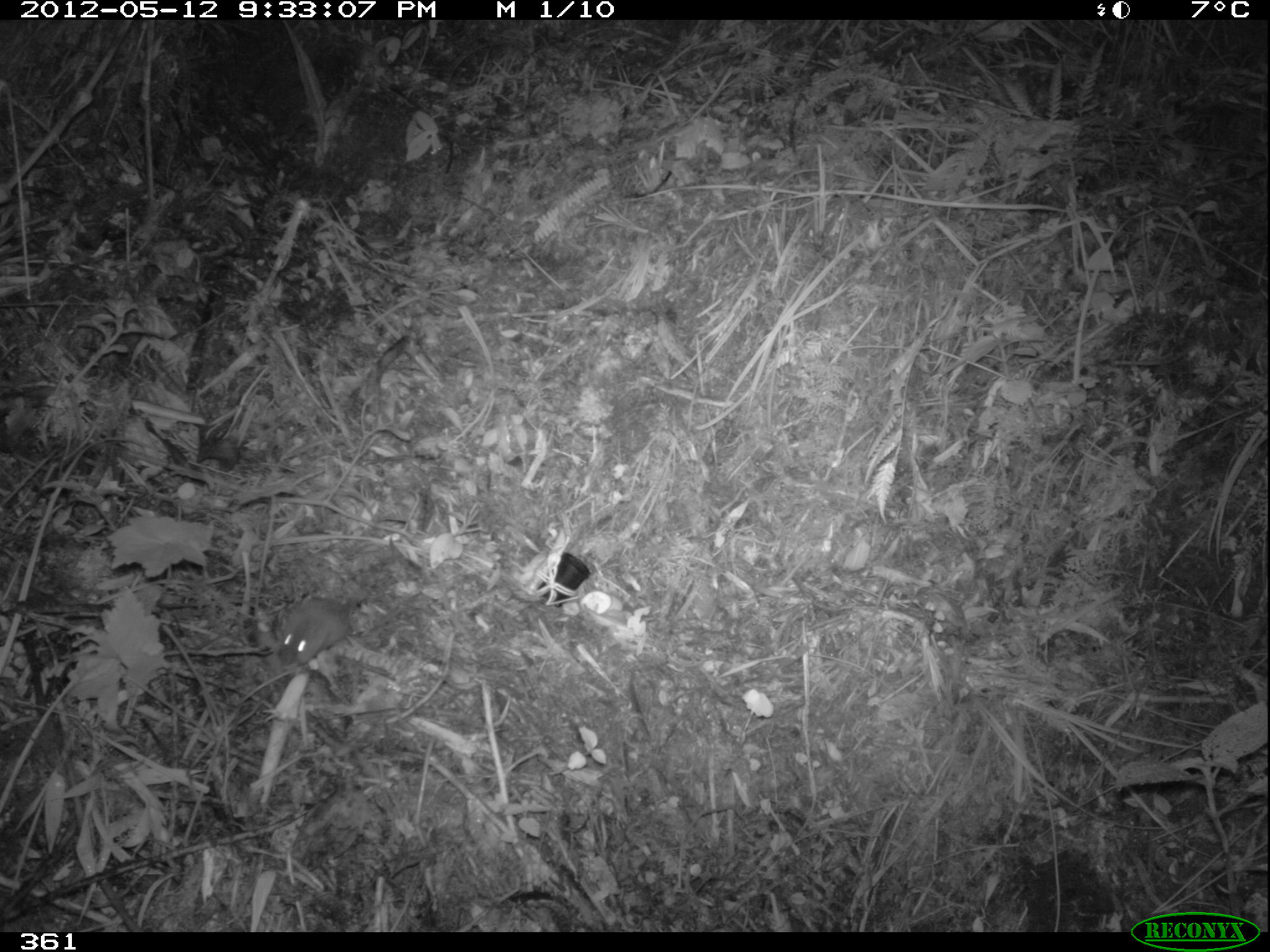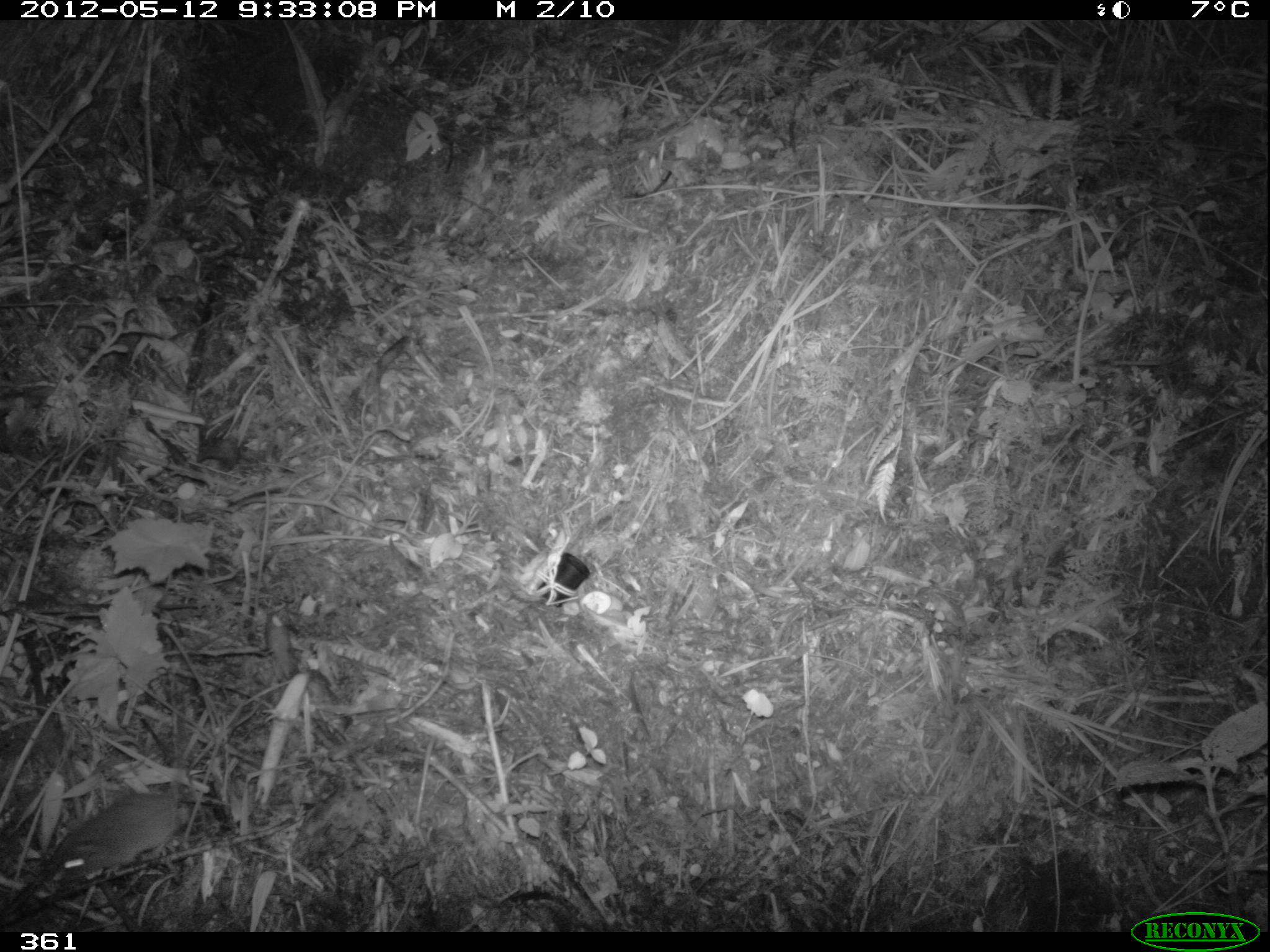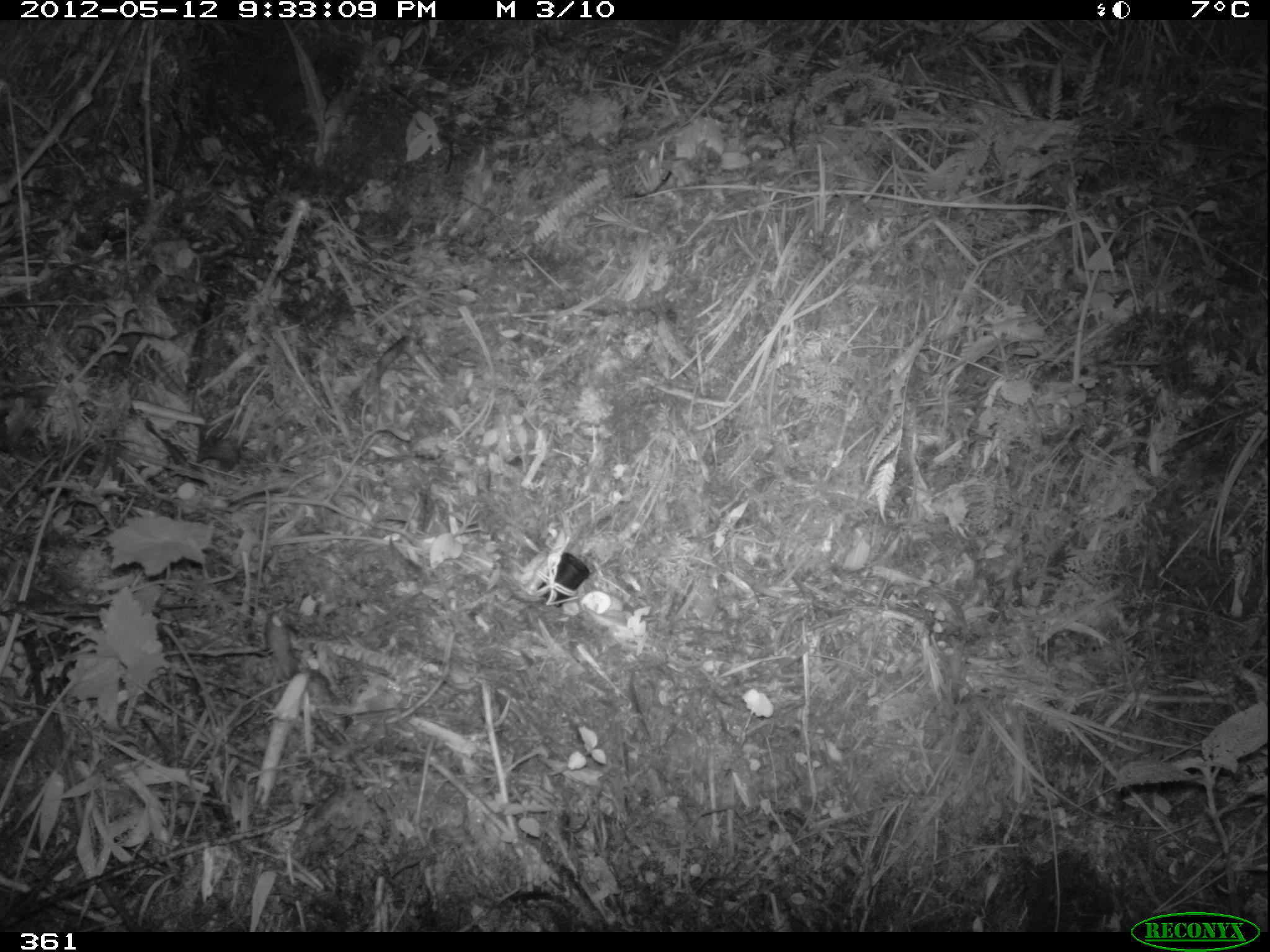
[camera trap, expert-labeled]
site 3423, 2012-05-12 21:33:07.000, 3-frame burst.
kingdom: Animalia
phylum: Chordata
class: Mammalia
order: Rodentia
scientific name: Rodentia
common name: rodents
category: unknown rodent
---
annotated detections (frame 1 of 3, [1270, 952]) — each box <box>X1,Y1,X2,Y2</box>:
unknown rodent: <box>278,594,369,666</box>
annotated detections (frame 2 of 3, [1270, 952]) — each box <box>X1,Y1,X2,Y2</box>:
unknown rodent: <box>60,792,190,887</box>